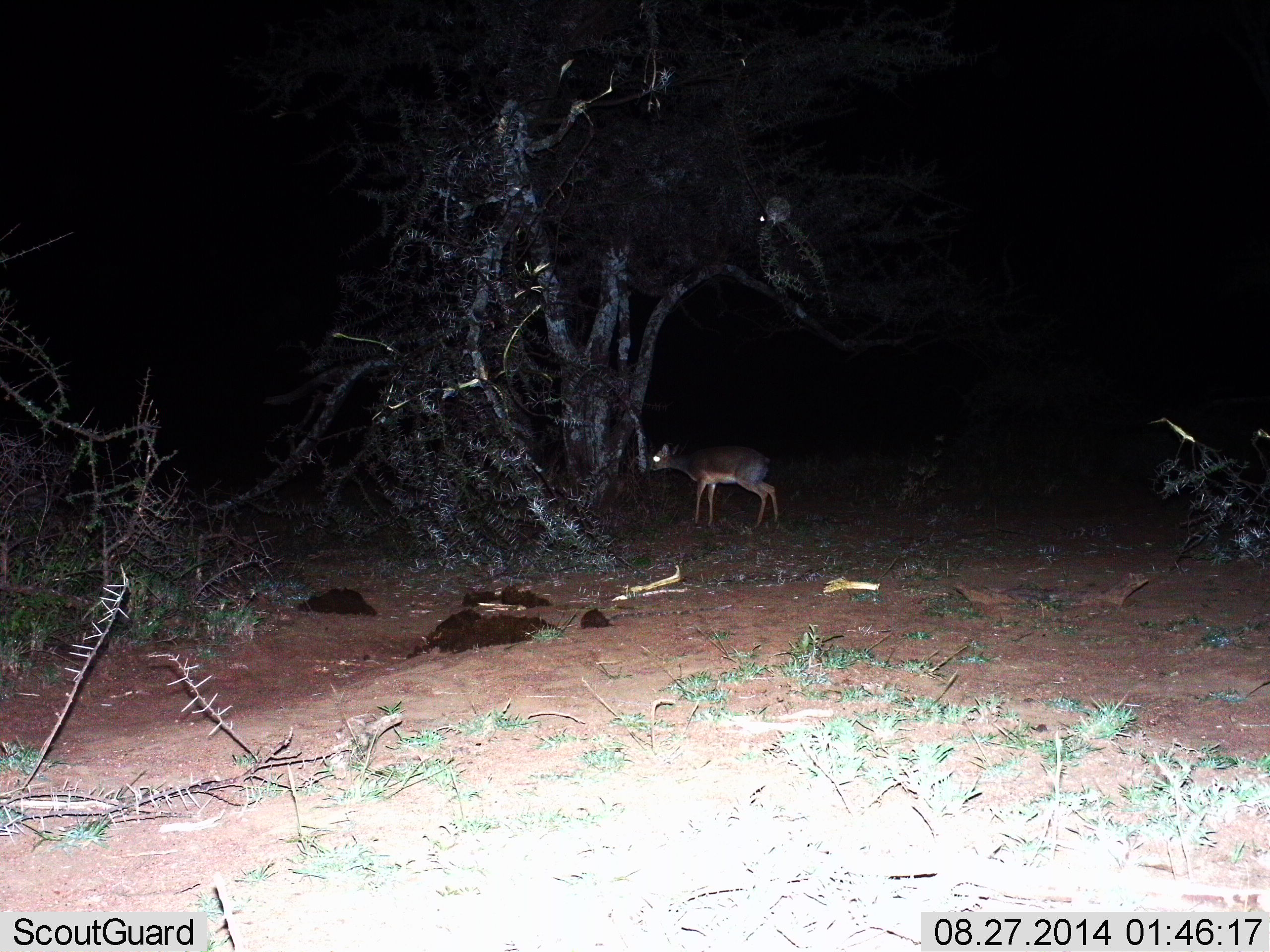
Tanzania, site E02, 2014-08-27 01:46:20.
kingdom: Animalia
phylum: Chordata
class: Mammalia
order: Artiodactyla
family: Bovidae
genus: Madoqua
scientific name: Madoqua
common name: dikdik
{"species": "dikdik (Madoqua)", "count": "1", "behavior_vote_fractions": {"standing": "82%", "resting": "0%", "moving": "0%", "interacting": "0%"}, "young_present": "0%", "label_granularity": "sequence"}